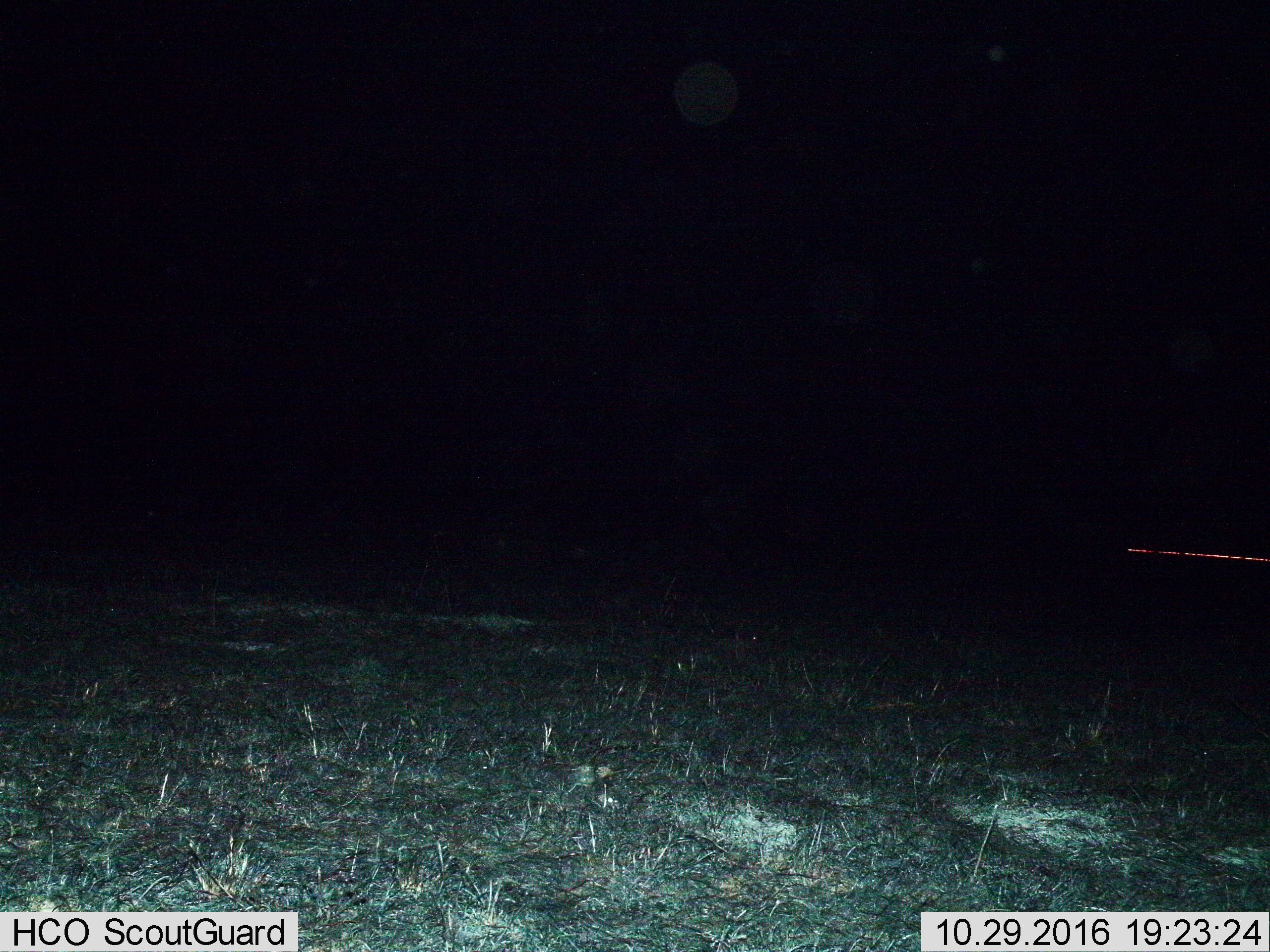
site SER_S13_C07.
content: unidentified animal